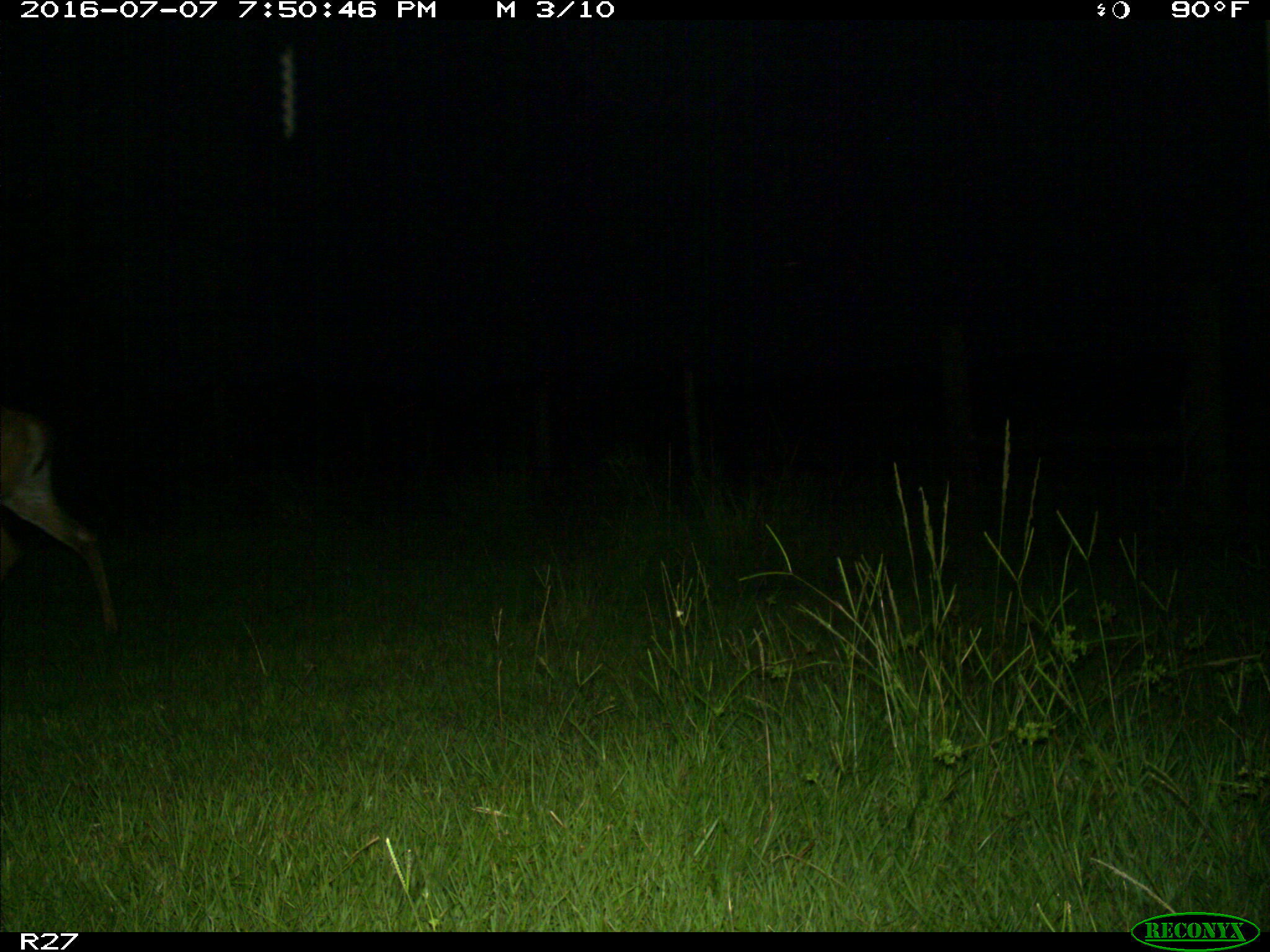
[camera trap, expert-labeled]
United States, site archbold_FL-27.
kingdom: Animalia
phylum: Chordata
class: Mammalia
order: Artiodactyla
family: Cervidae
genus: Odocoileus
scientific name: Odocoileus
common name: deer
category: unidentified deer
Unidentified deer (deer) (Odocoileus).